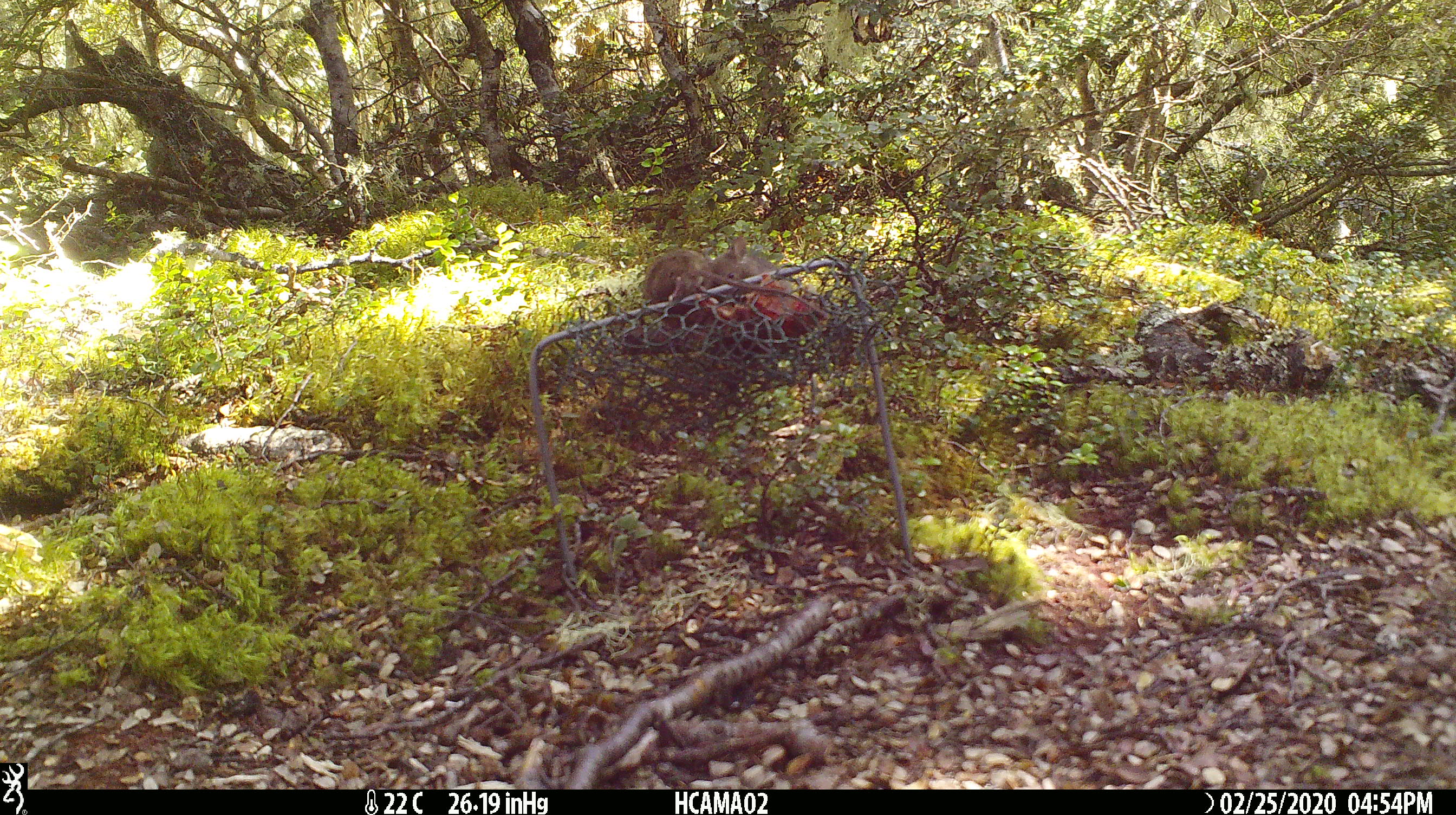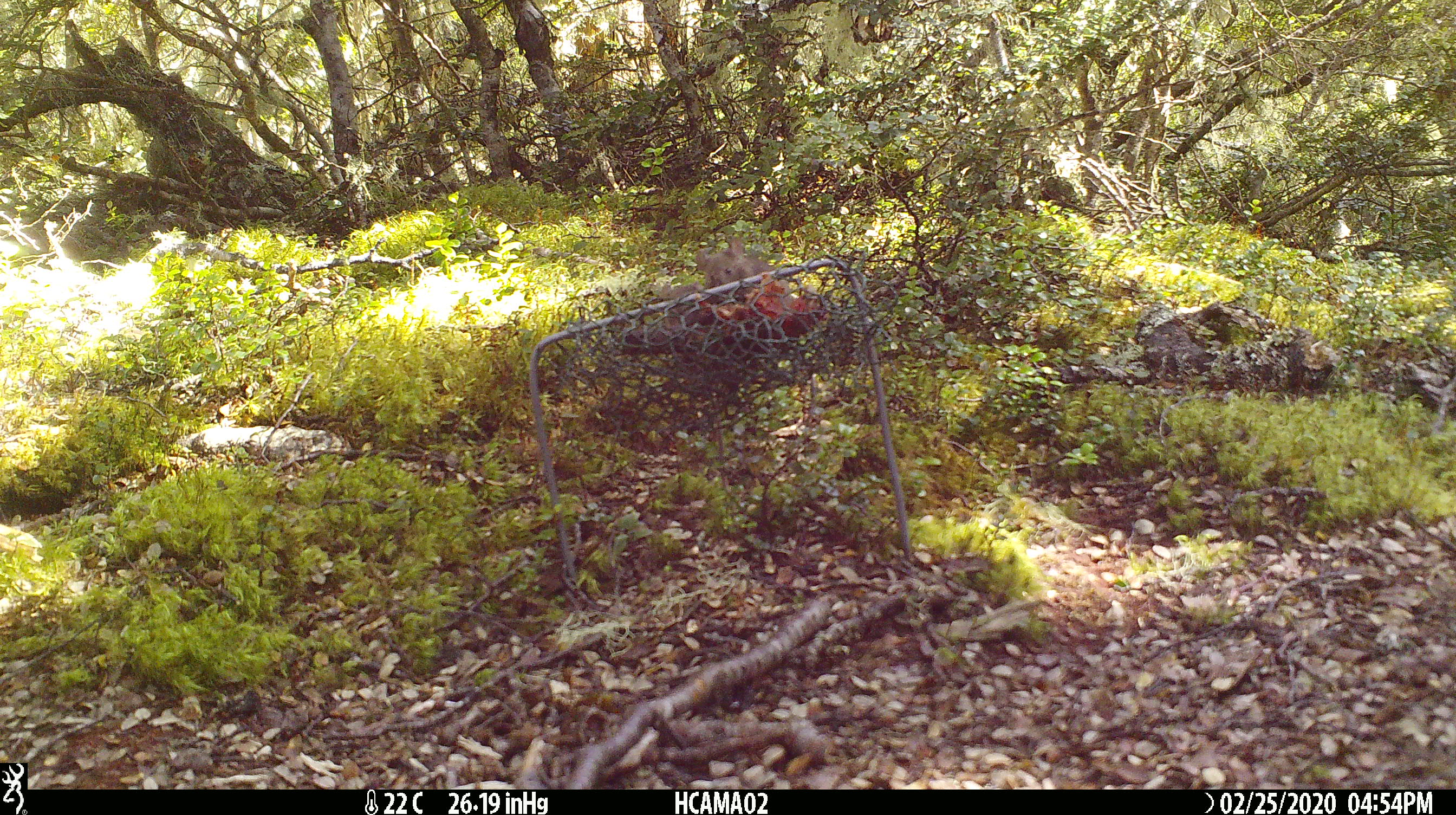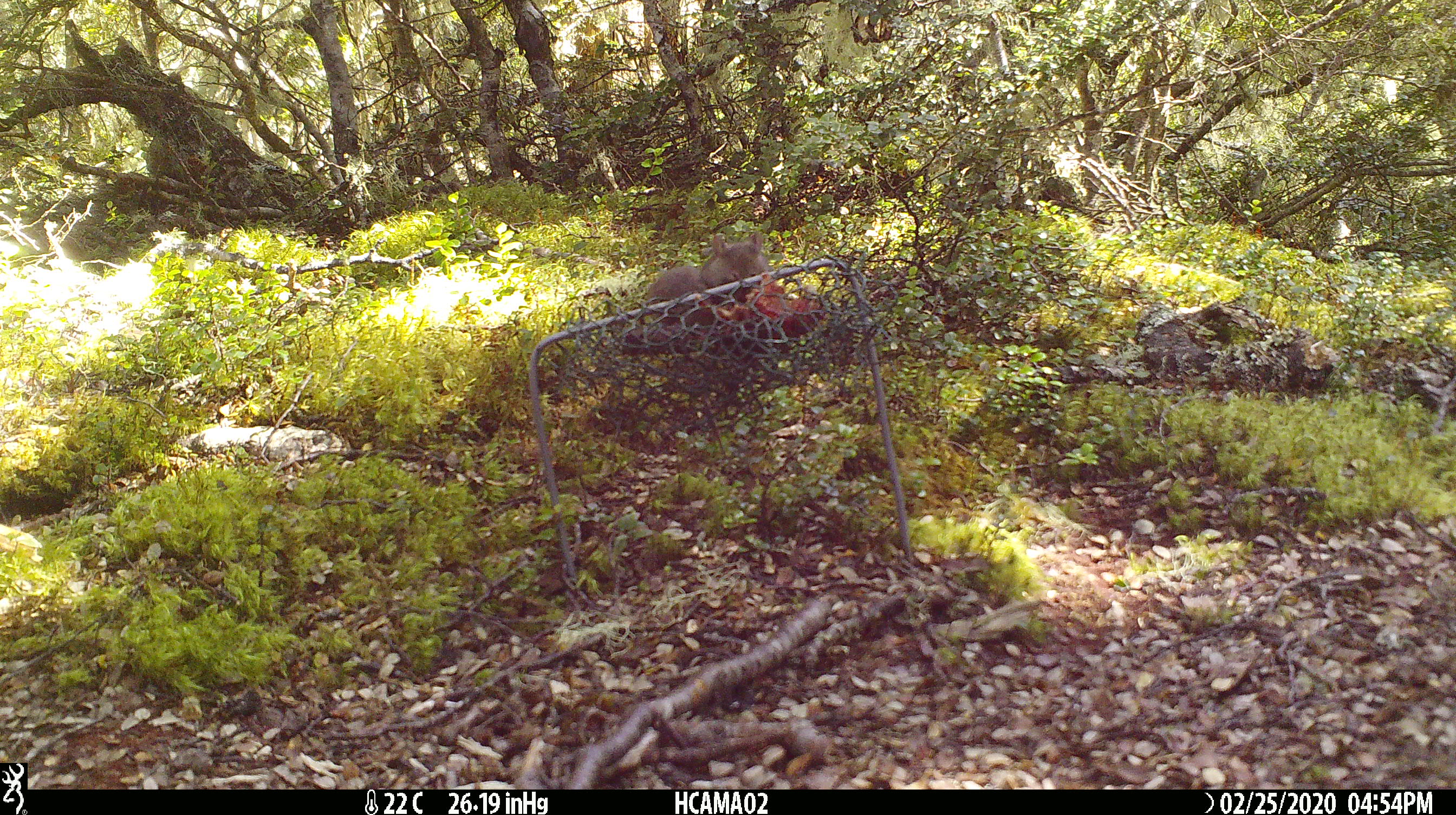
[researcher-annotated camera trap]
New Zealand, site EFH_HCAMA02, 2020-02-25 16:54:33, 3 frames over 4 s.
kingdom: Animalia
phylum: Chordata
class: Mammalia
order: Rodentia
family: Muridae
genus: Mus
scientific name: Mus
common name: mouse